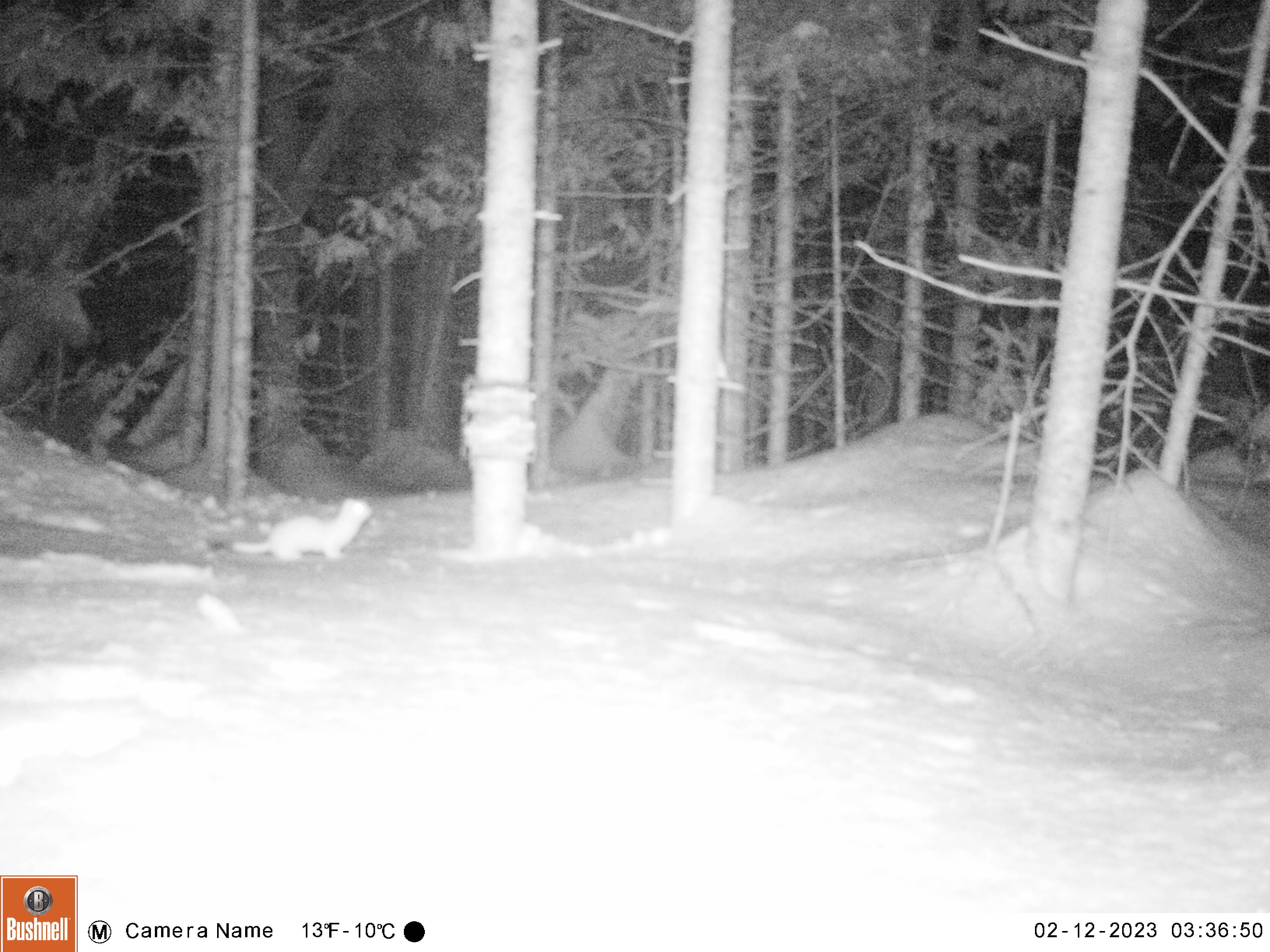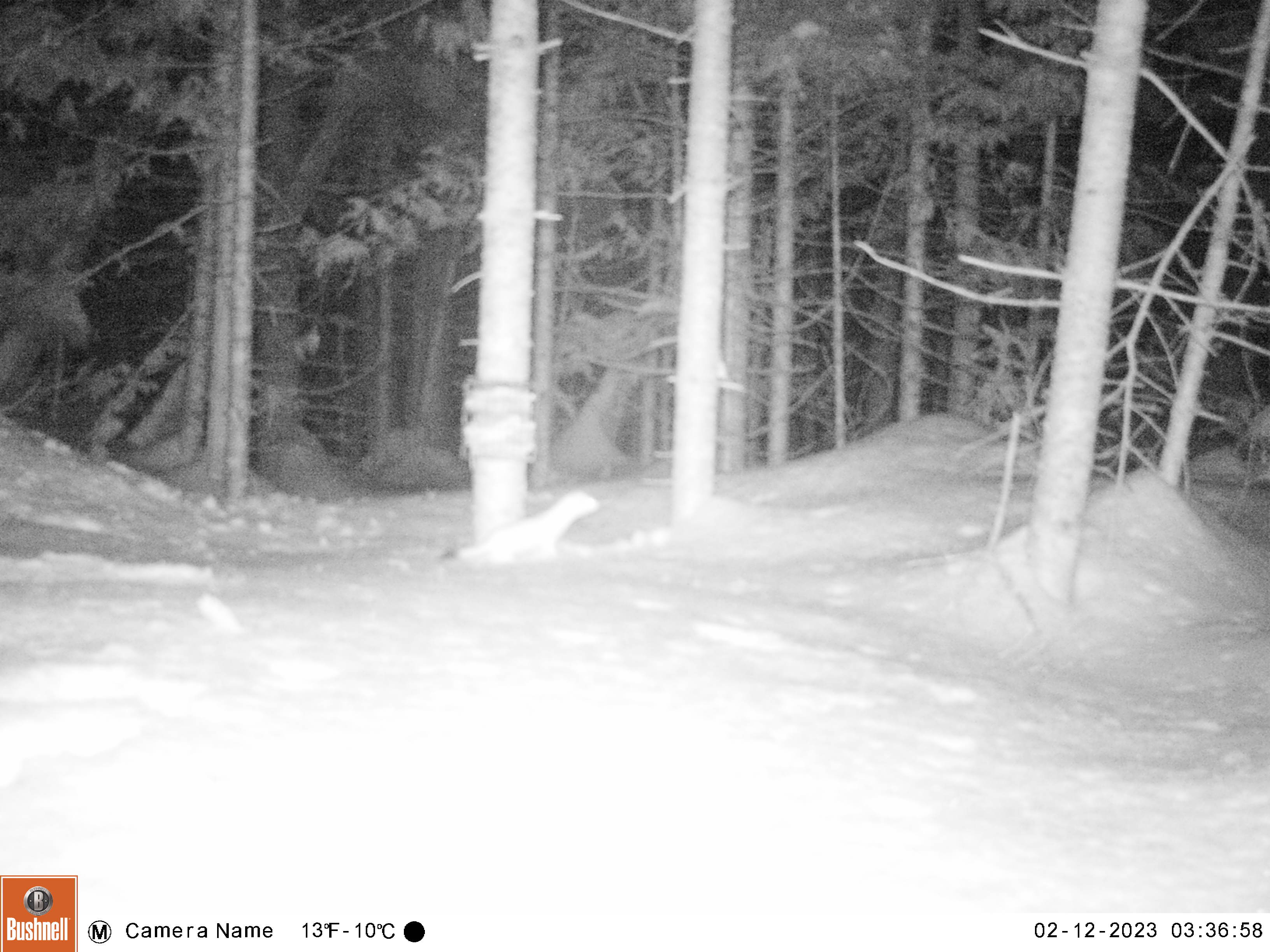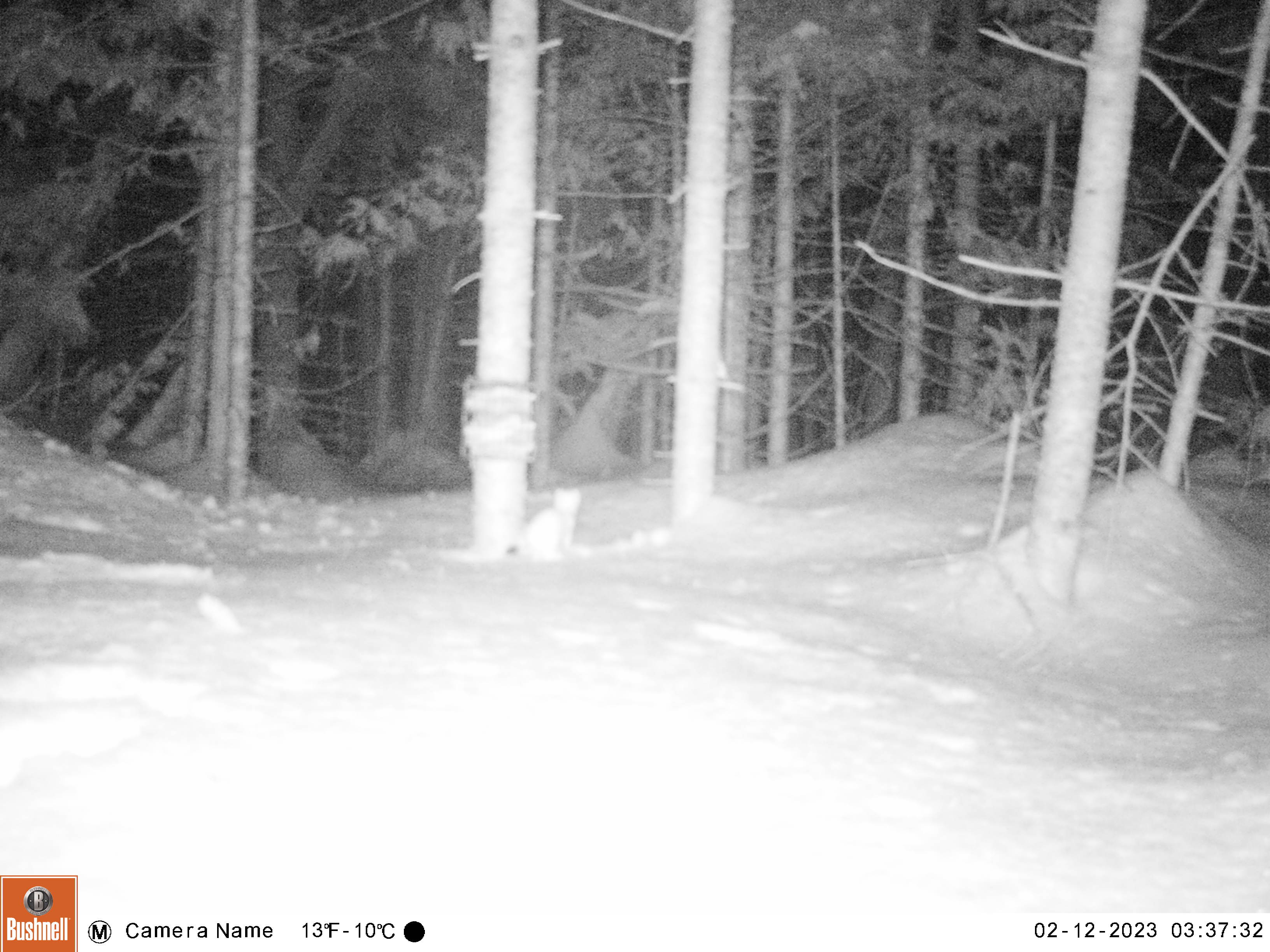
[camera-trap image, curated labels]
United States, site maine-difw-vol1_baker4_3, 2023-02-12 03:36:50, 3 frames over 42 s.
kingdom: Animalia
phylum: Chordata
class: Mammalia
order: Carnivora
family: Mustelidae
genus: Mustela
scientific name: Mustela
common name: weasel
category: weasel sp.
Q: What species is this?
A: Weasel sp. (weasel) (Mustela).